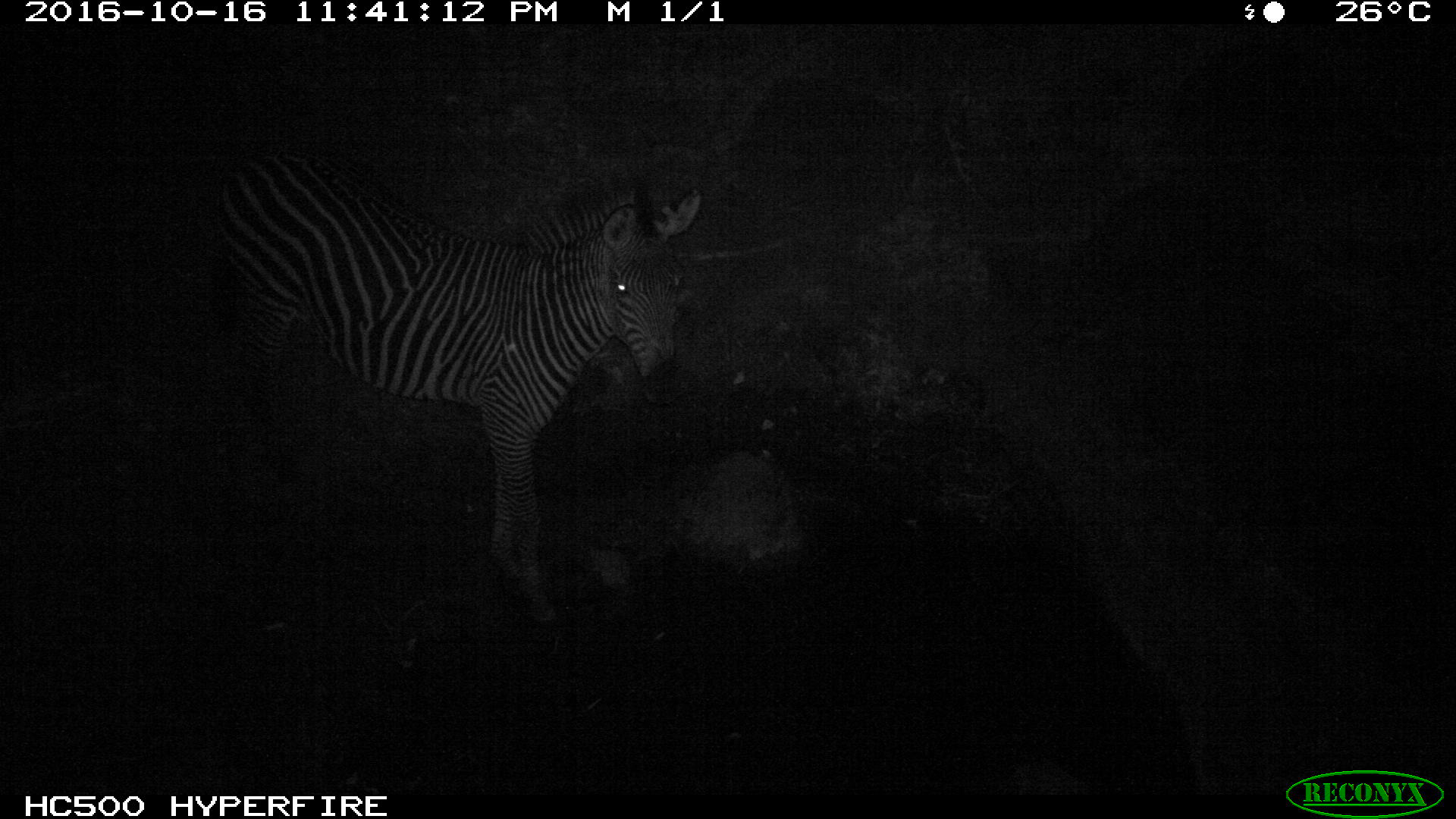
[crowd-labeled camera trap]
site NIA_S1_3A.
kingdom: Animalia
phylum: Chordata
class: Mammalia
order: Perissodactyla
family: Equidae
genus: Equus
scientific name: Equus quagga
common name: plains zebra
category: zebraplains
Zebraplains (plains zebra) (Equus quagga), count 1. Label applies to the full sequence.